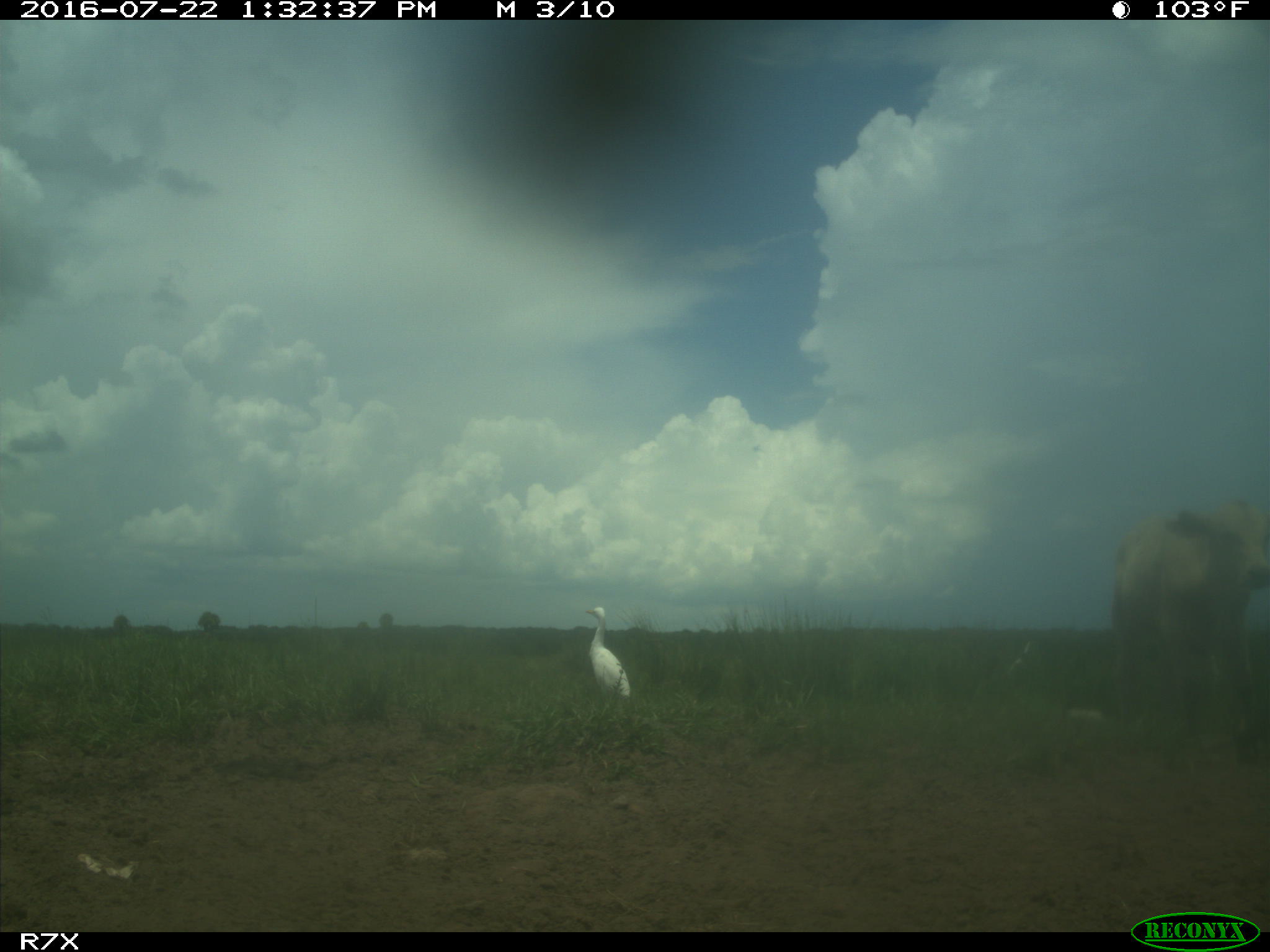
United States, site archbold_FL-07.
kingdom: Animalia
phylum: Chordata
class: Mammalia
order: Artiodactyla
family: Bovidae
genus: Bos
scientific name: Bos taurus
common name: domestic cow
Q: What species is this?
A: Bos taurus (domestic cow).